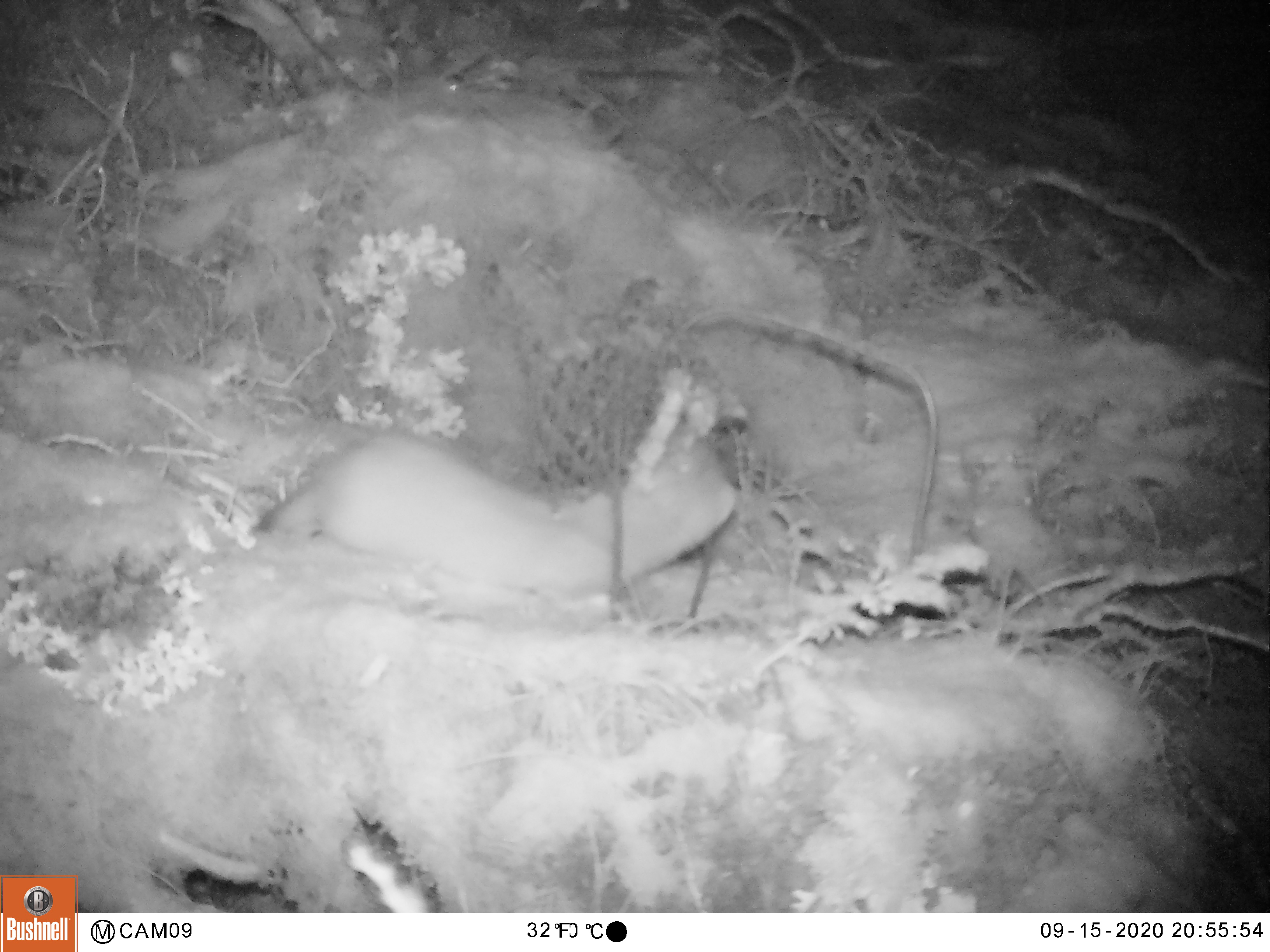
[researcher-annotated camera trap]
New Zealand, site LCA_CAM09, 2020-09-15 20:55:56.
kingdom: Animalia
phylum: Chordata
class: Mammalia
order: Carnivora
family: Mustelidae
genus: Mustela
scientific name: Mustela erminea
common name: stoat